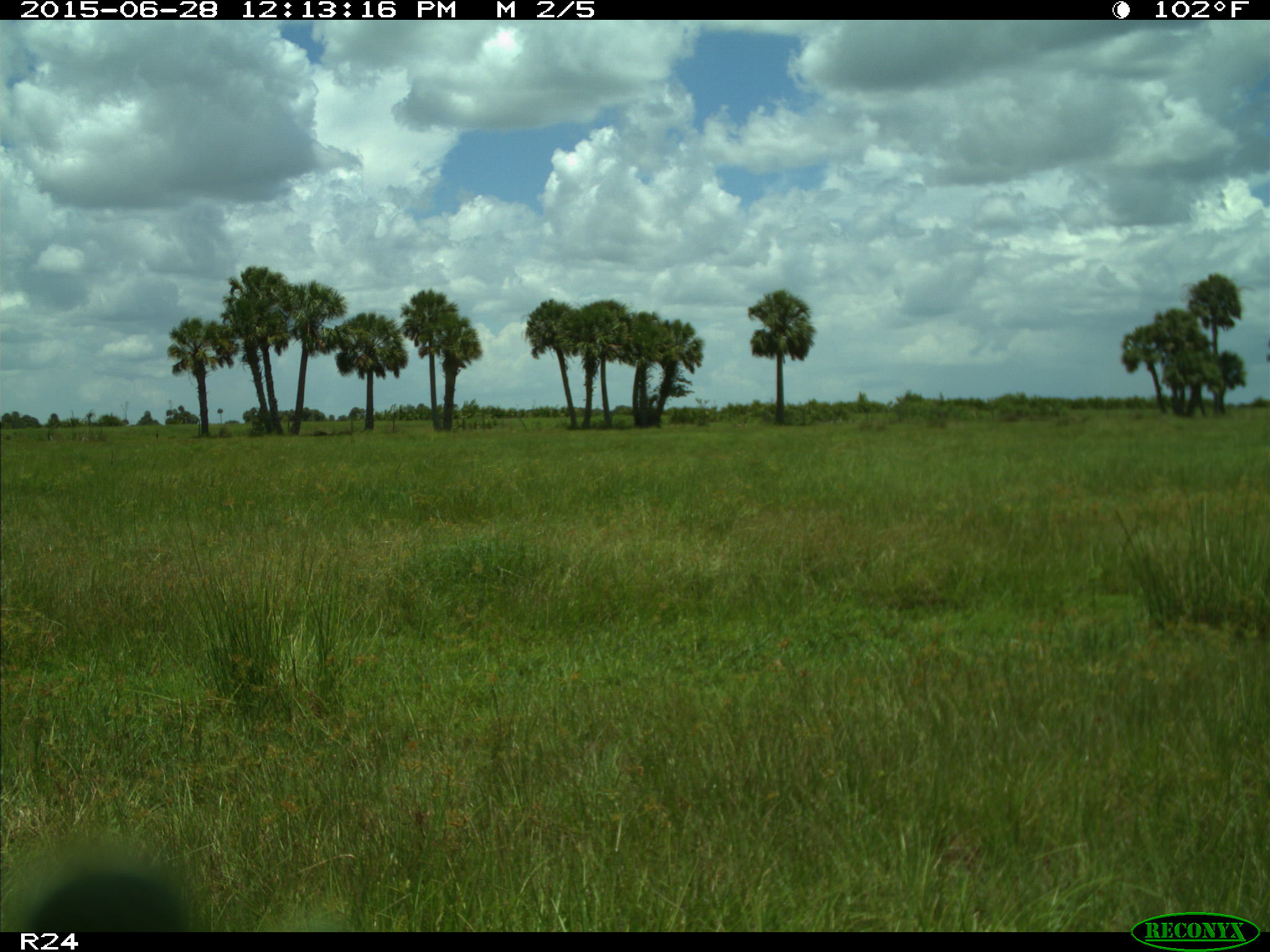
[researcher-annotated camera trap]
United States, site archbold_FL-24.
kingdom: Animalia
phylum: Chordata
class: Mammalia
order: Artiodactyla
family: Bovidae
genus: Bos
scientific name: Bos taurus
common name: domestic cow